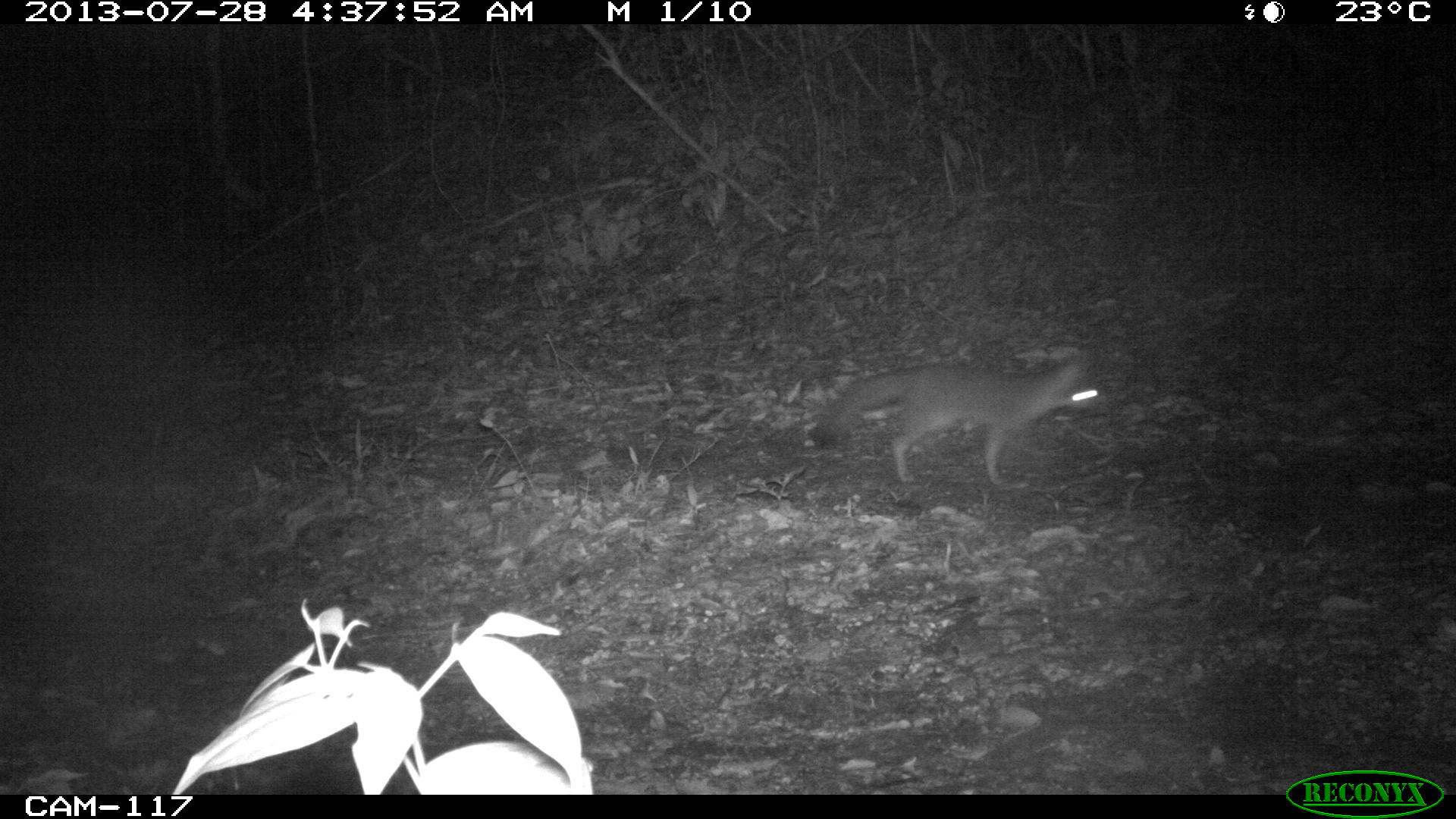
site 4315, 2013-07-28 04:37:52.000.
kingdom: Animalia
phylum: Chordata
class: Mammalia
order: Carnivora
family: Canidae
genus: Urocyon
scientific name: Urocyon cinereoargenteus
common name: gray fox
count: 1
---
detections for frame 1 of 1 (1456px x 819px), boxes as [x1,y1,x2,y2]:
urocyon cinereoargenteus: [807,352,1100,482]